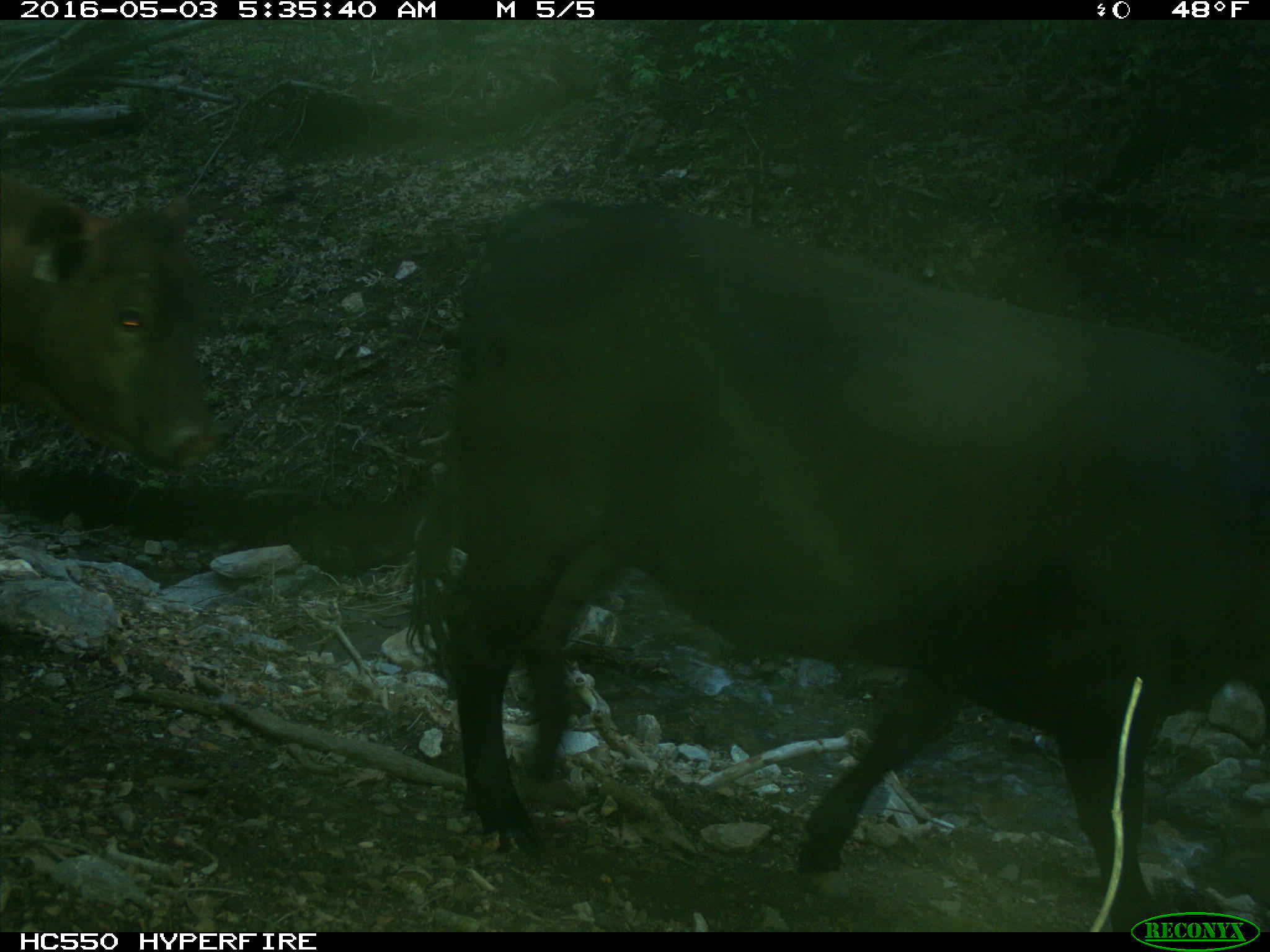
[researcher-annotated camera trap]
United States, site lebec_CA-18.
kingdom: Animalia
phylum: Chordata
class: Mammalia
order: Artiodactyla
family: Bovidae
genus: Bos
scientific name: Bos taurus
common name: domestic cow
Bos taurus (domestic cow).